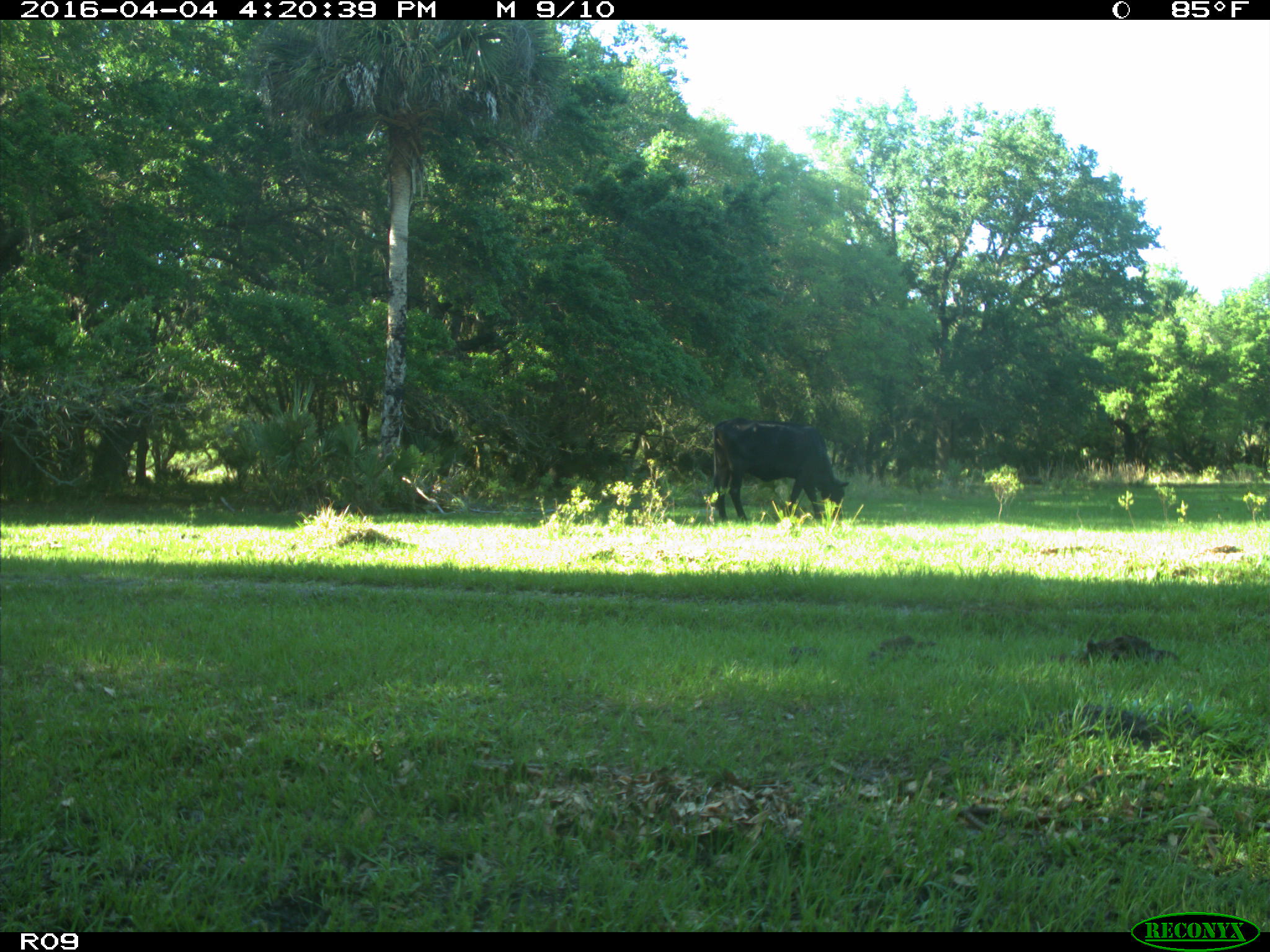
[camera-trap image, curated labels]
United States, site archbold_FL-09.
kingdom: Animalia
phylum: Chordata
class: Mammalia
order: Artiodactyla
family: Bovidae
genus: Bos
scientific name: Bos taurus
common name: domestic cow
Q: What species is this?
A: Bos taurus (domestic cow).